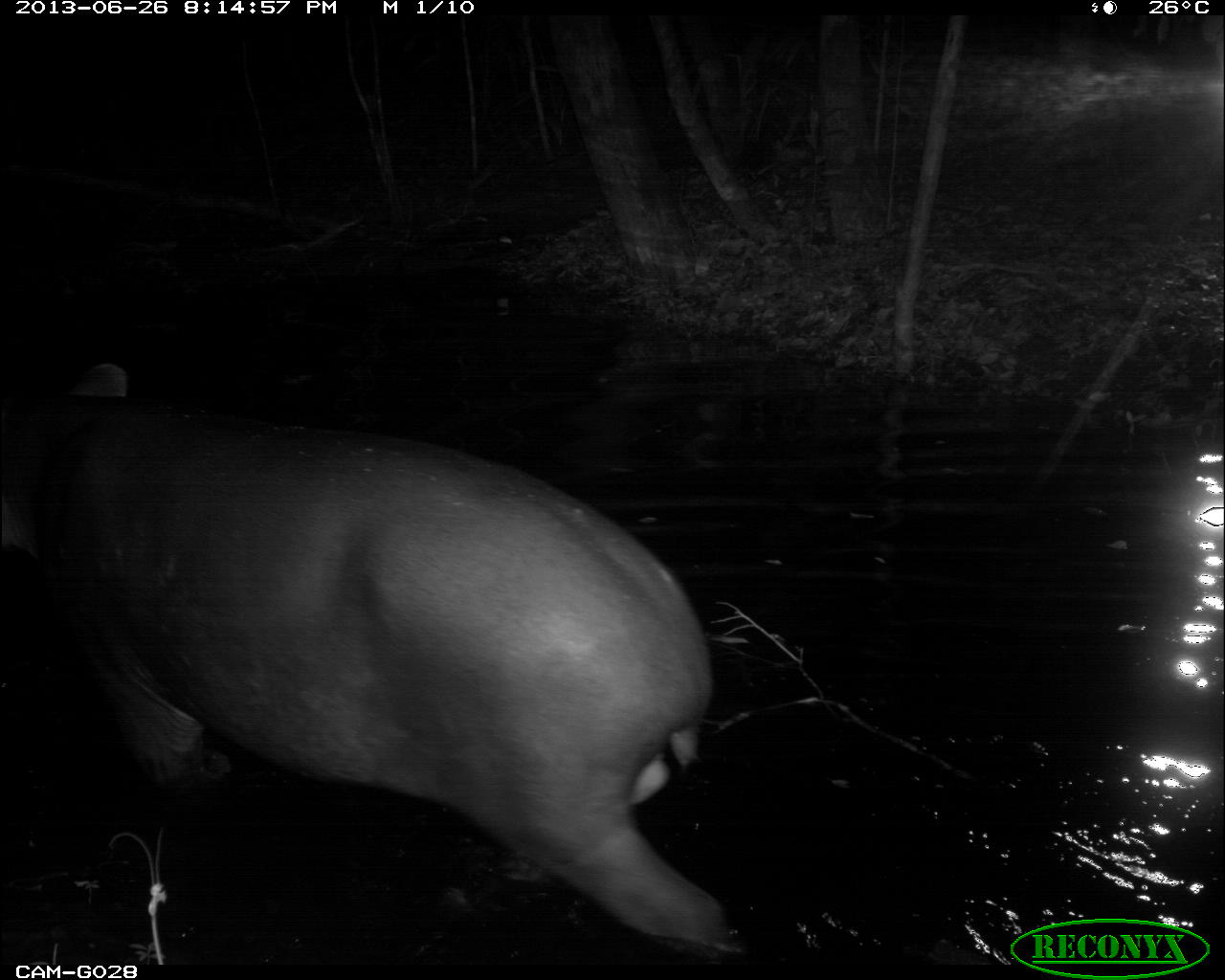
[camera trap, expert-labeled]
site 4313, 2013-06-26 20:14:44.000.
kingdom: Animalia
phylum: Chordata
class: Mammalia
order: Perissodactyla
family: Tapiridae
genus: Tapirus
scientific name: Tapirus bairdii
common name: baird's tapir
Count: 1.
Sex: male.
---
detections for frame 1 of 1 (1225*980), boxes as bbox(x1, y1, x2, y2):
tapirus bairdii: bbox(0, 354, 747, 969)